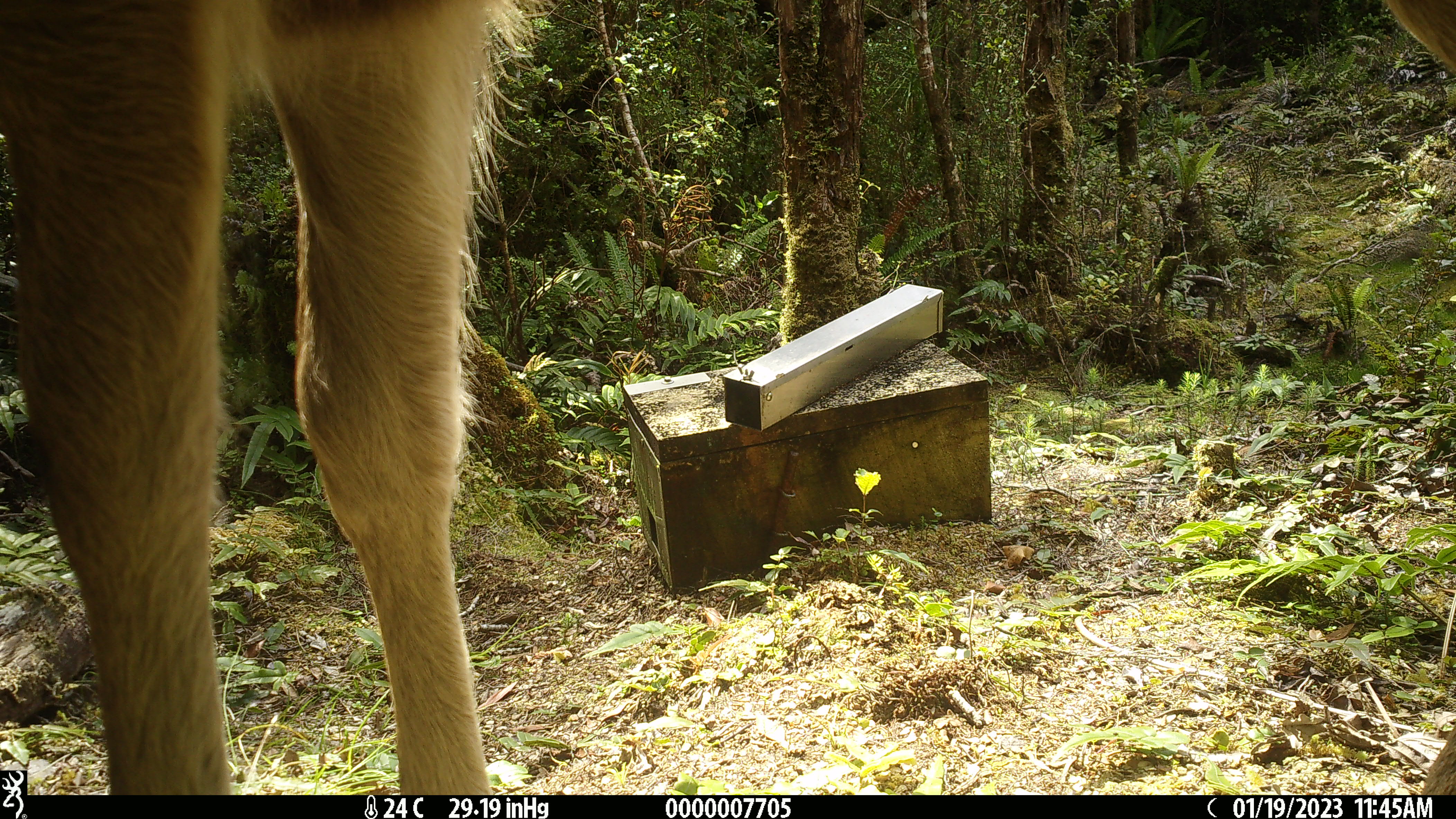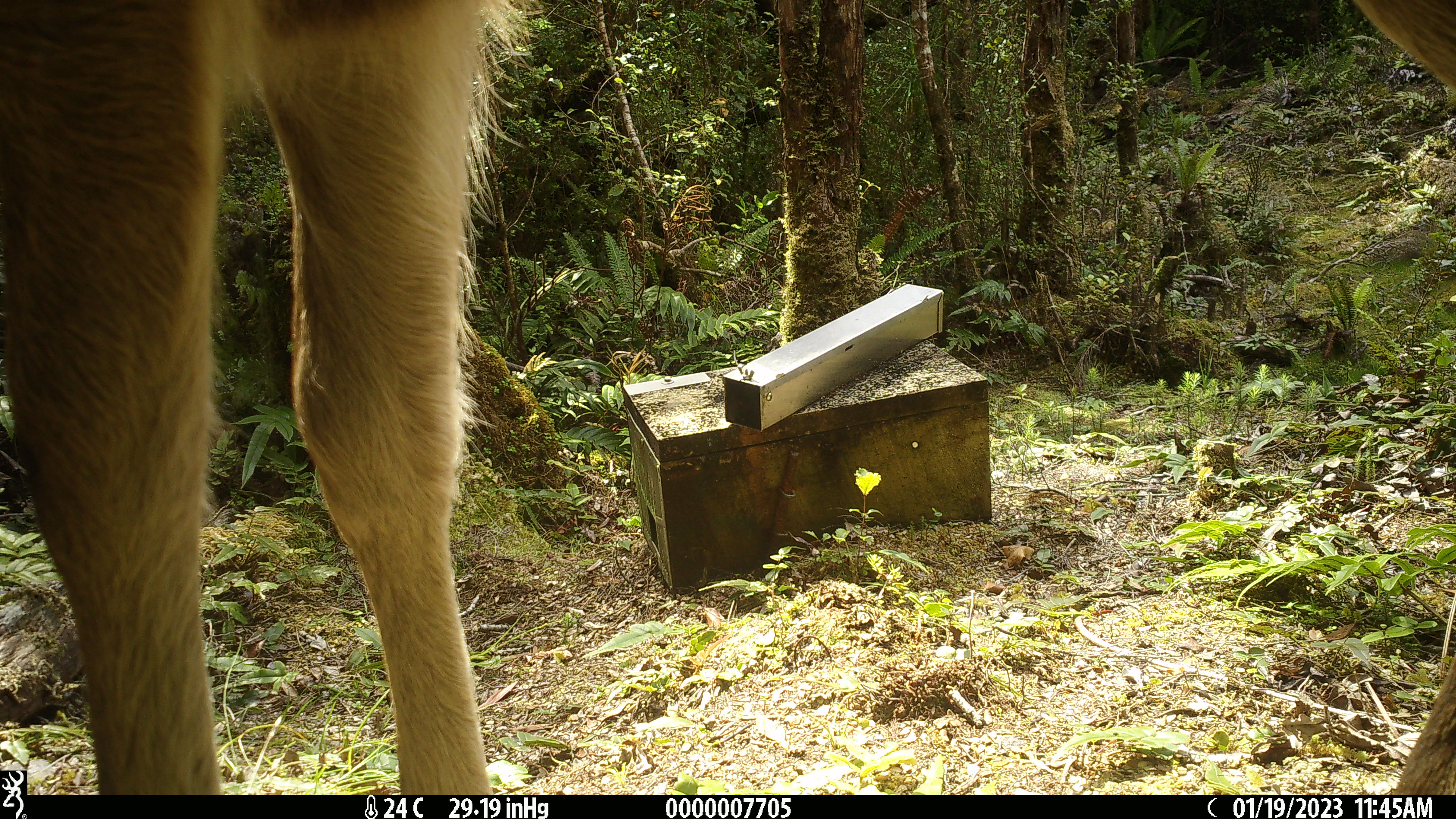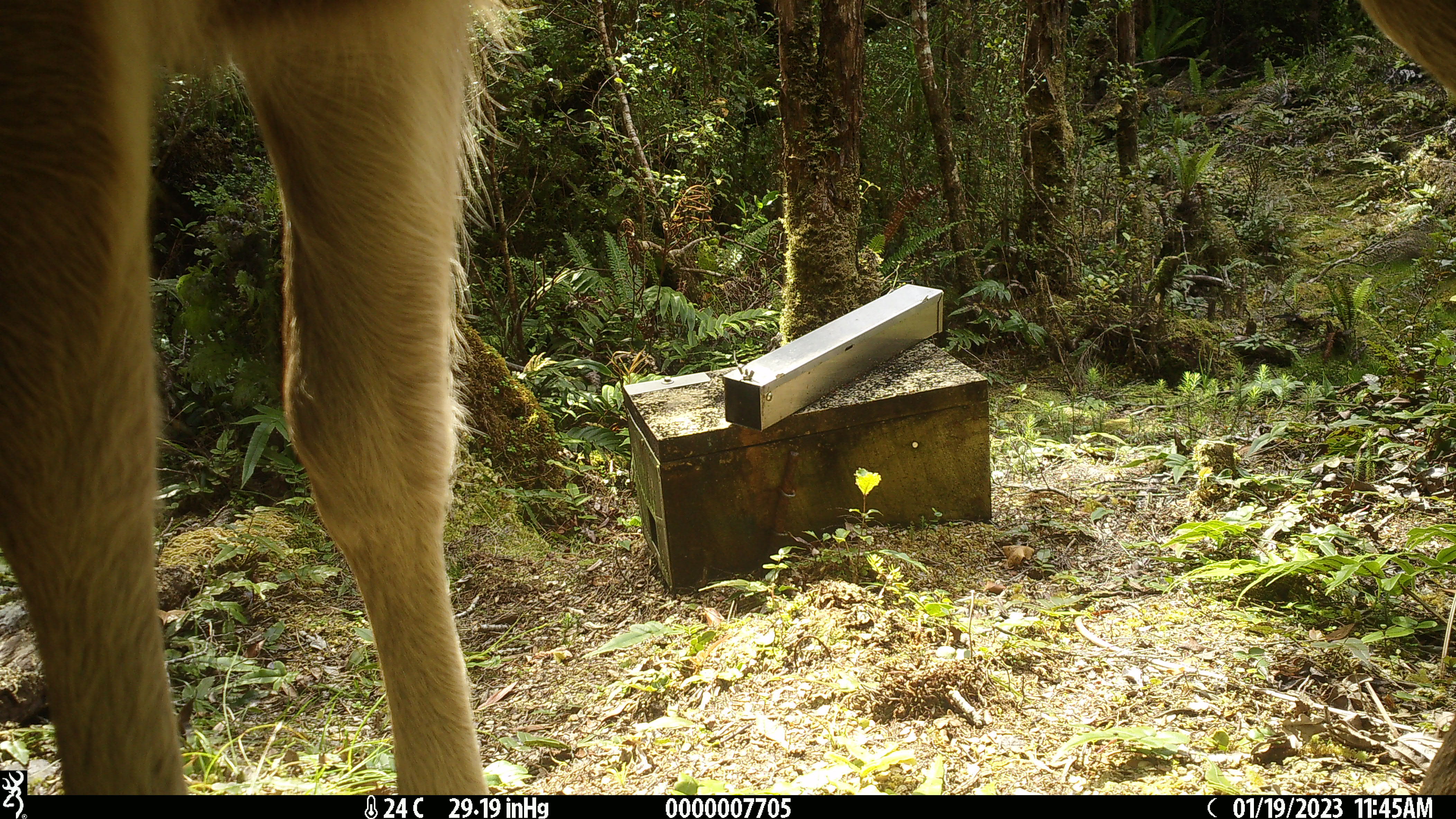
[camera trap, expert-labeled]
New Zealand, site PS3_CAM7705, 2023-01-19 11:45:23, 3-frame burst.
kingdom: Animalia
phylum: Chordata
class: Mammalia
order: Artiodactyla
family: Cervidae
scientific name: Cervidae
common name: deer